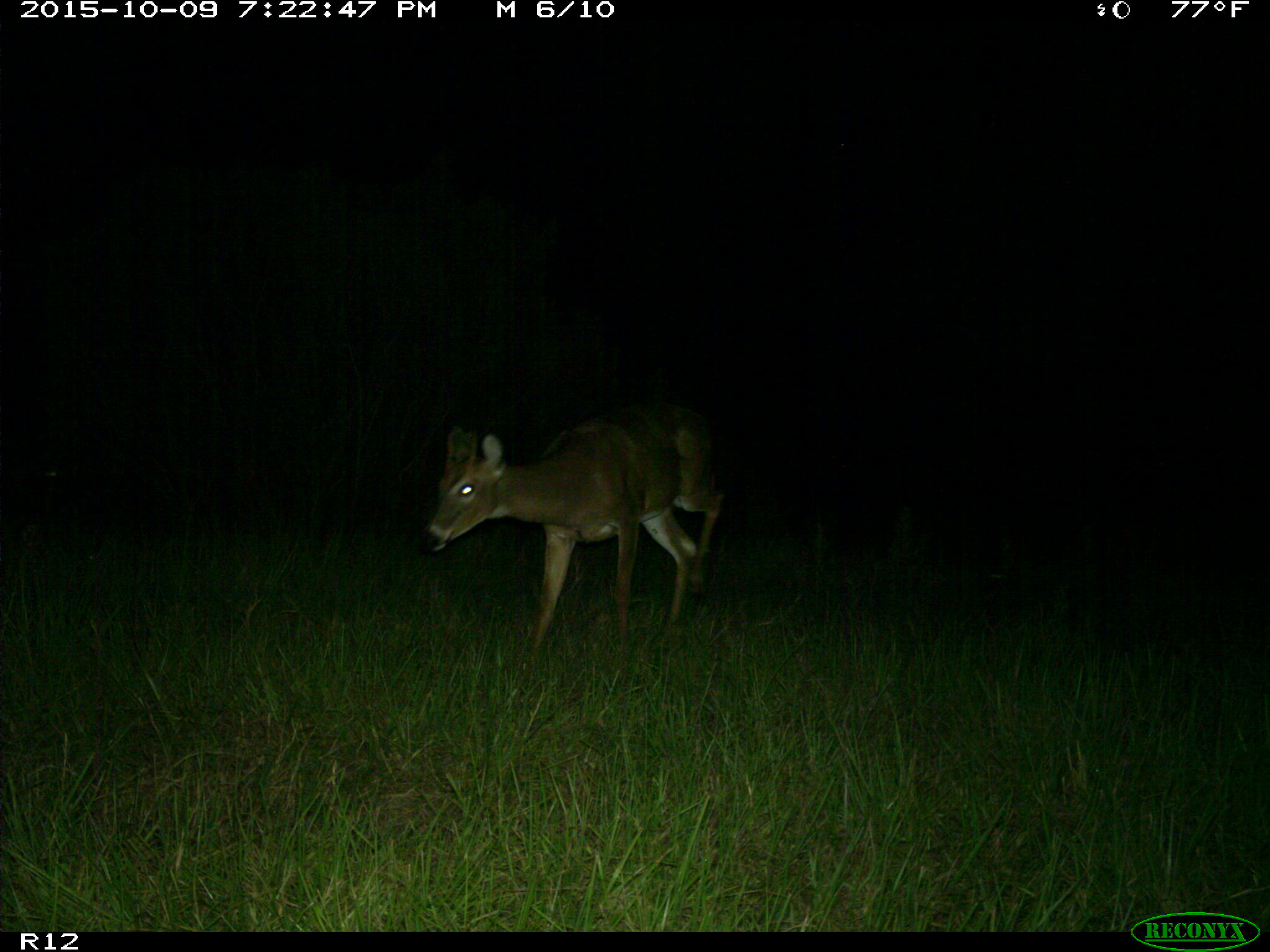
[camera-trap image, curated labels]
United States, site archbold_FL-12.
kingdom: Animalia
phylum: Chordata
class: Mammalia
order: Artiodactyla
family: Cervidae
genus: Odocoileus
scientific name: Odocoileus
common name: deer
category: unidentified deer